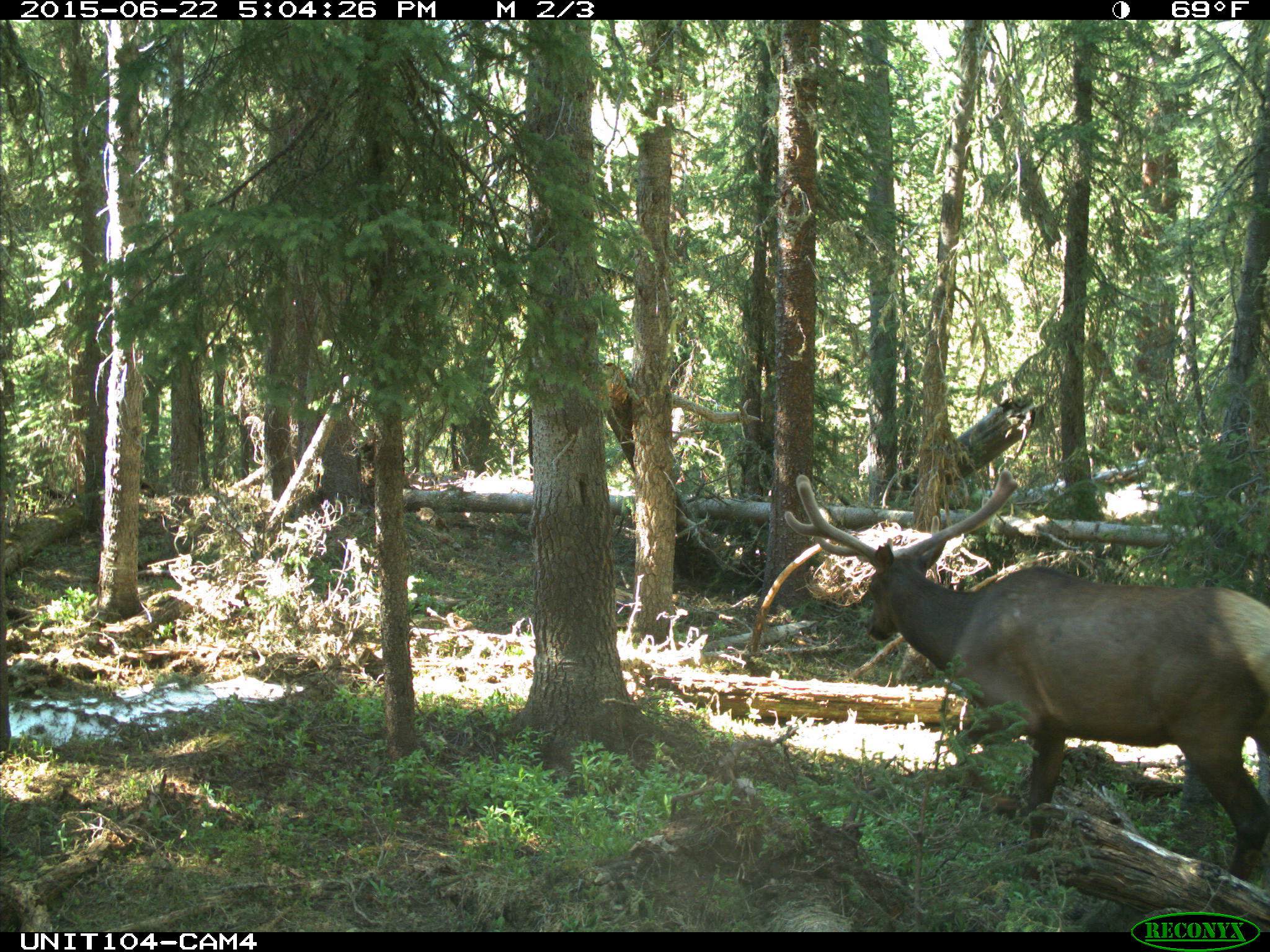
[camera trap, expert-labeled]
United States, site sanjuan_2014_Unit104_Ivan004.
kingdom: Animalia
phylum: Chordata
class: Mammalia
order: Artiodactyla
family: Cervidae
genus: Cervus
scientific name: Cervus elaphus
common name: red deer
Cervus elaphus (red deer).